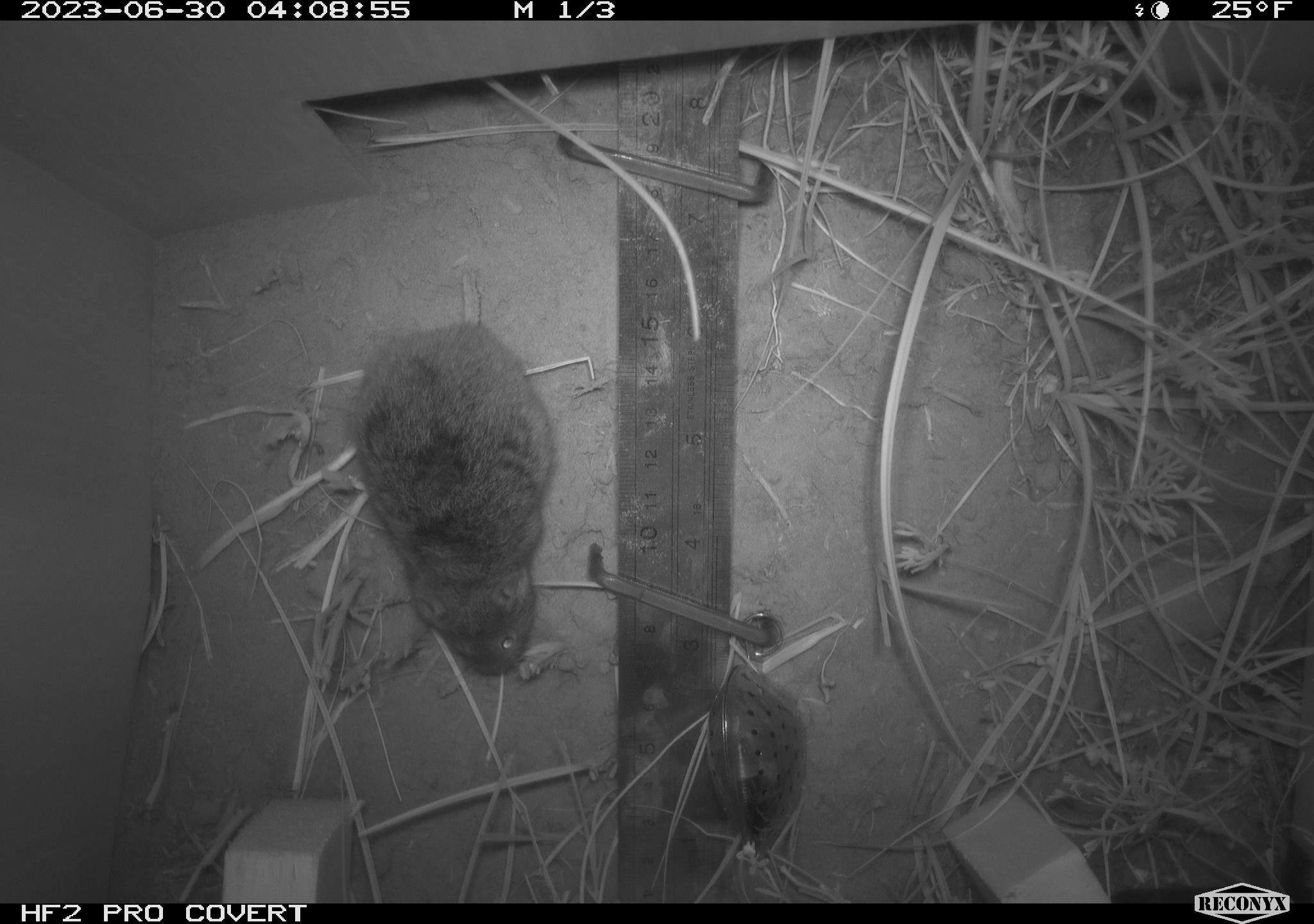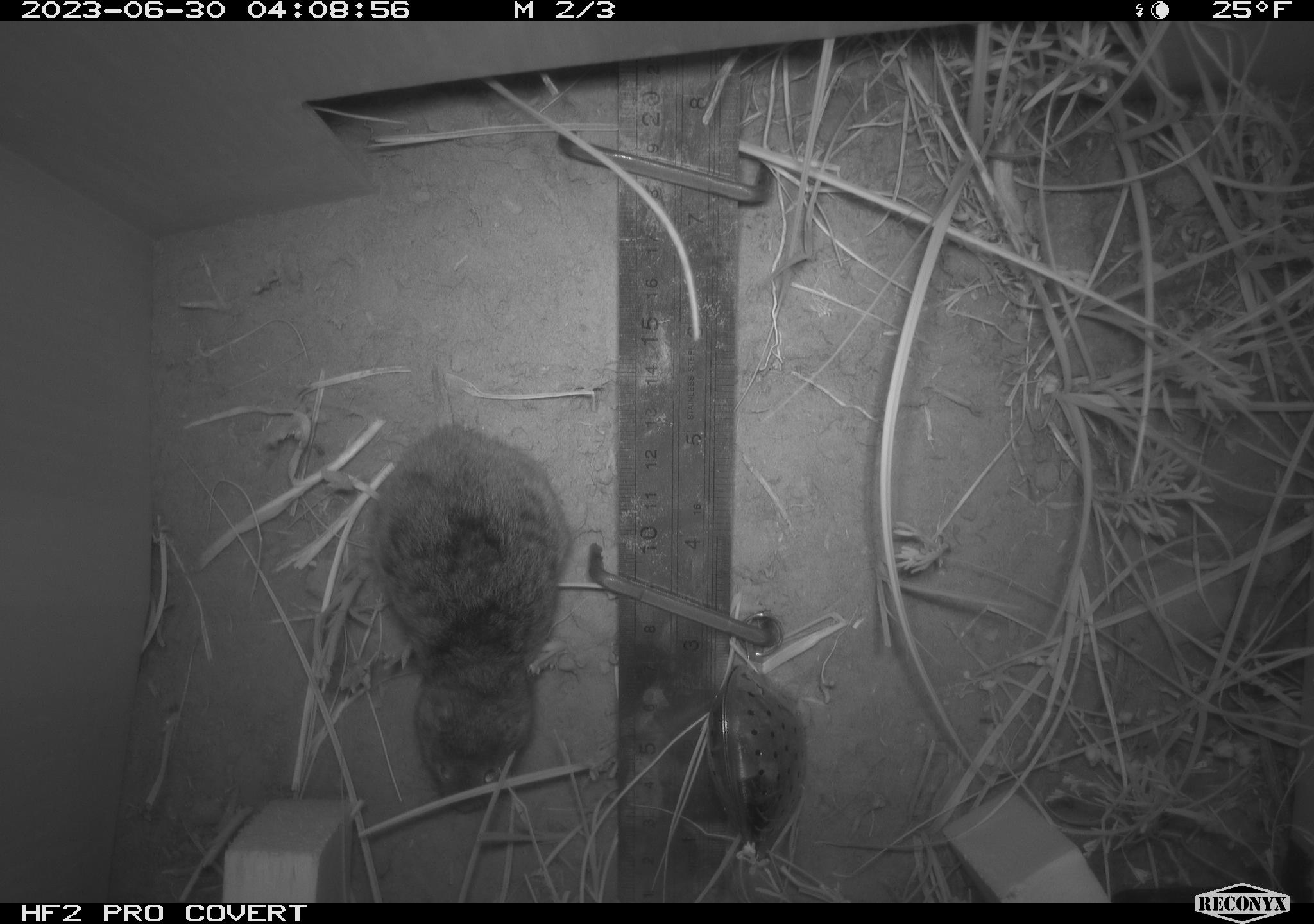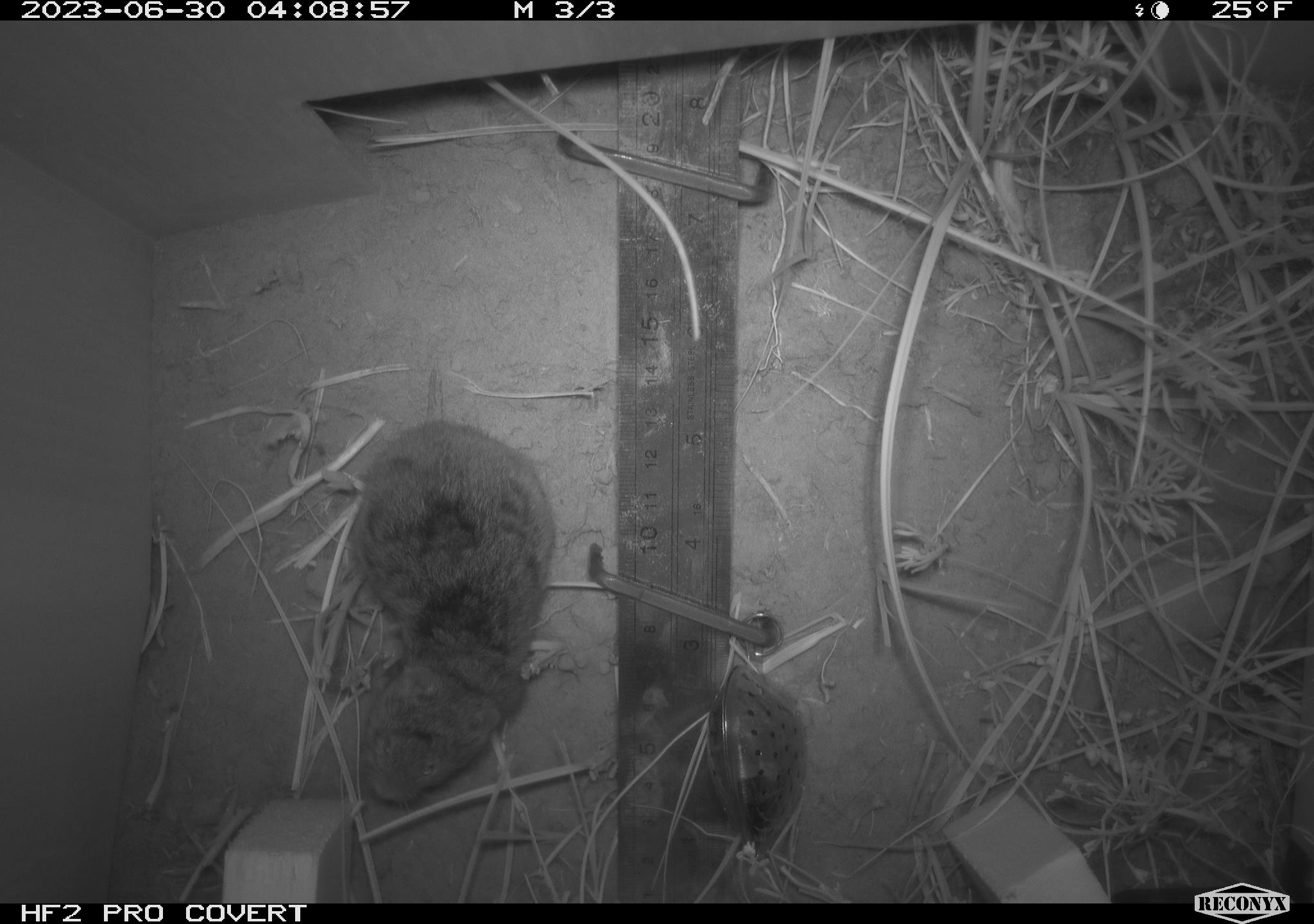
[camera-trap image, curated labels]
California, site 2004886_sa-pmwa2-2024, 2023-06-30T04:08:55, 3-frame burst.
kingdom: Animalia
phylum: Chordata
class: Mammalia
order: Rodentia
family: Cricetidae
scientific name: Arvicolinae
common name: voles, lemmings, and muskrats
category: arvicolinae subfamily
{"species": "arvicolinae subfamily (voles, lemmings, and muskrats) (Arvicolinae)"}